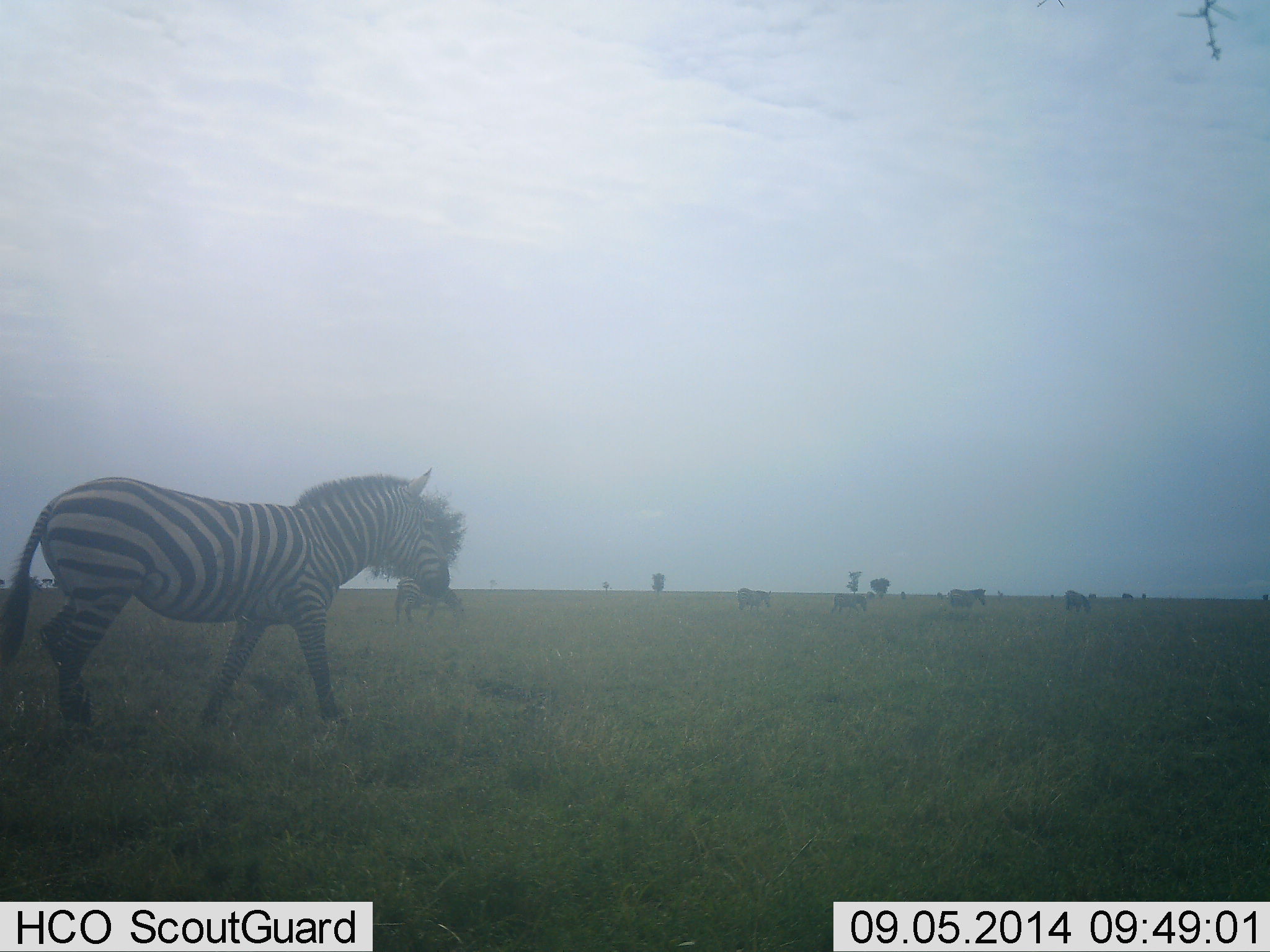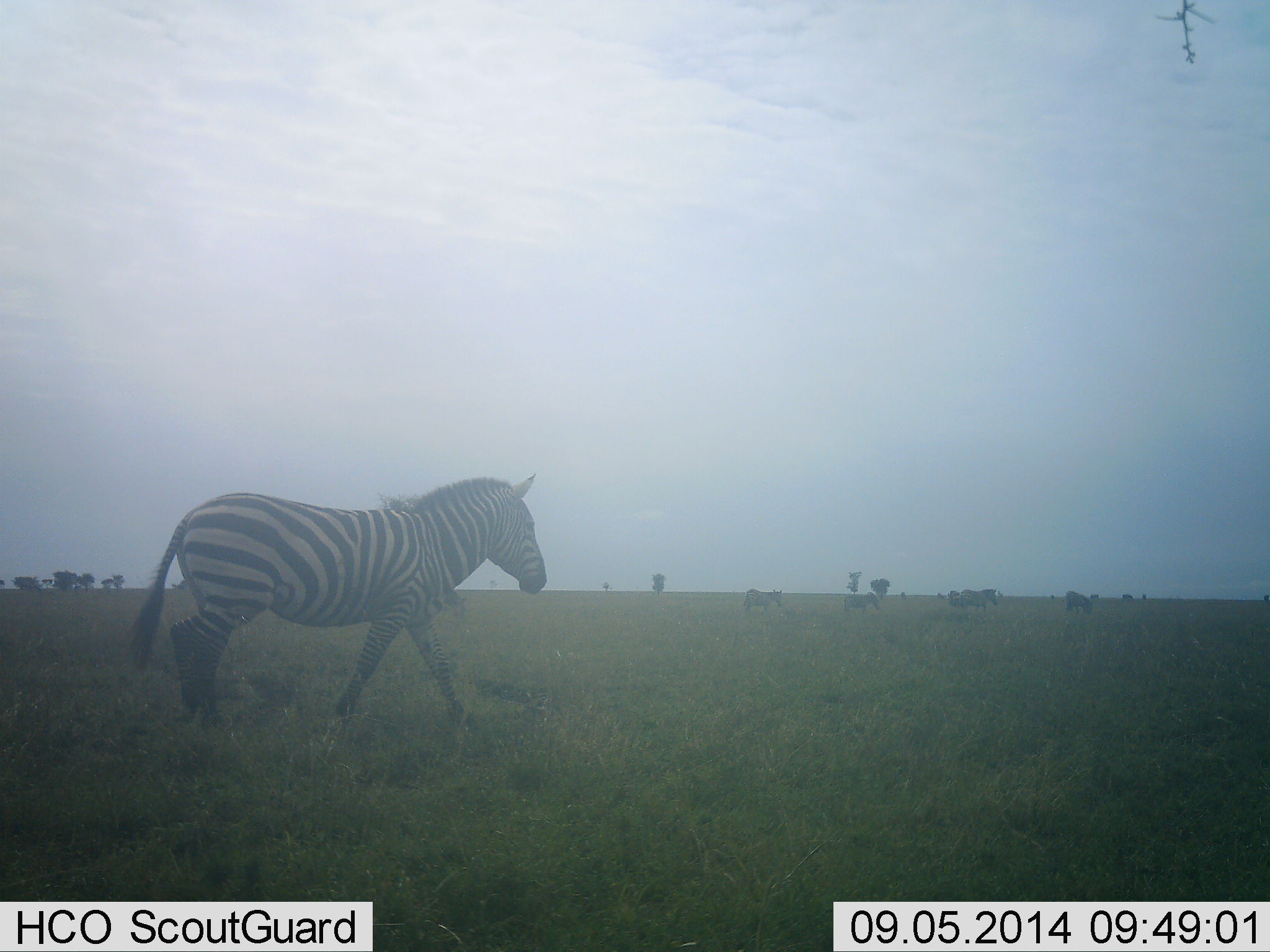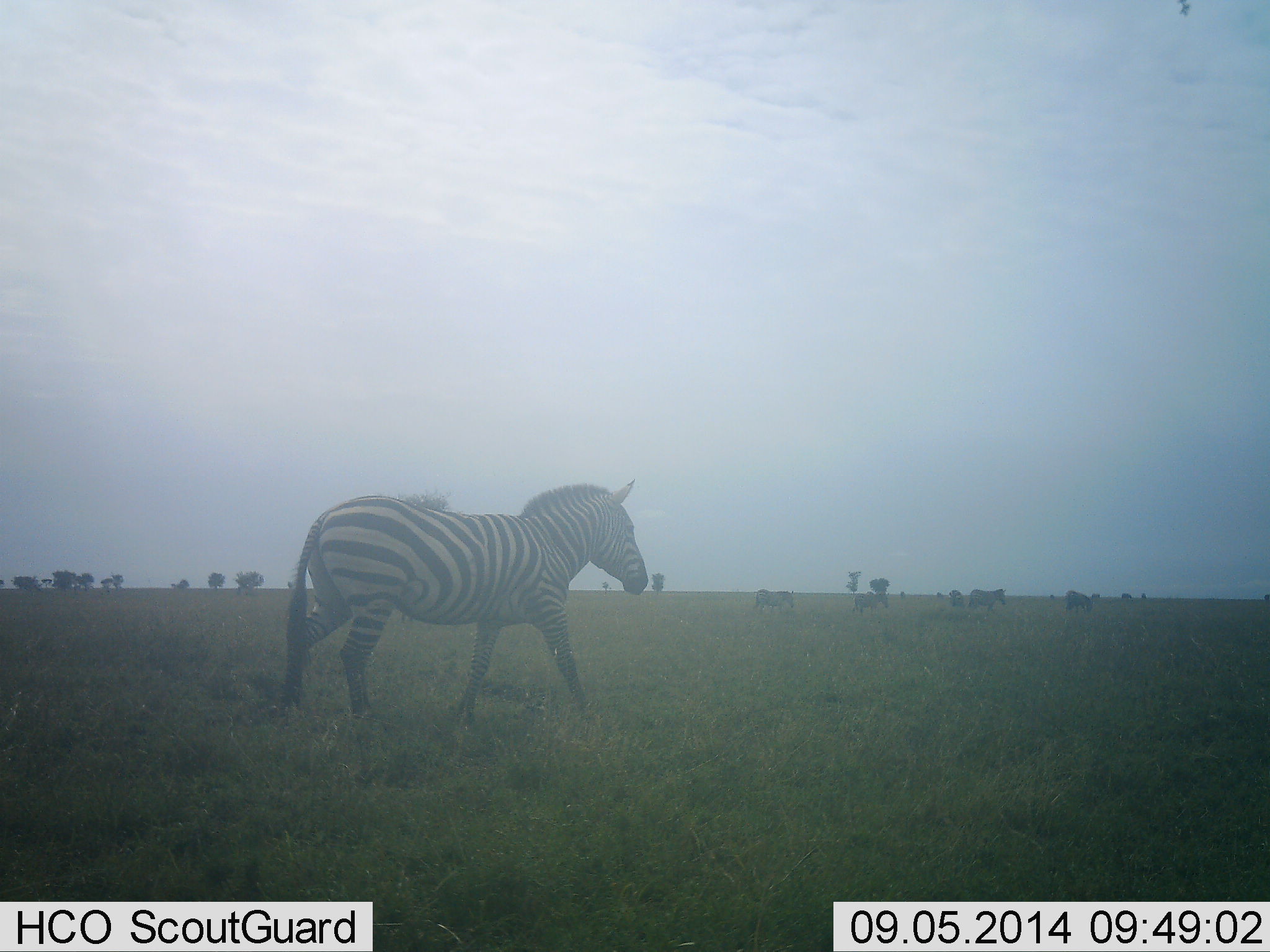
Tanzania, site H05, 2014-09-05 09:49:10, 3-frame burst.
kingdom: Animalia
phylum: Chordata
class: Mammalia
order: Perissodactyla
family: Equidae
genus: Equus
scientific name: Equus quagga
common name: plains zebra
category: zebra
Zebra (plains zebra) (Equus quagga), count 5. Behavior (volunteer vote fractions): standing 10%, resting 0%, moving 100%, interacting 0%. Young present (vote fraction): 0%. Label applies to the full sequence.